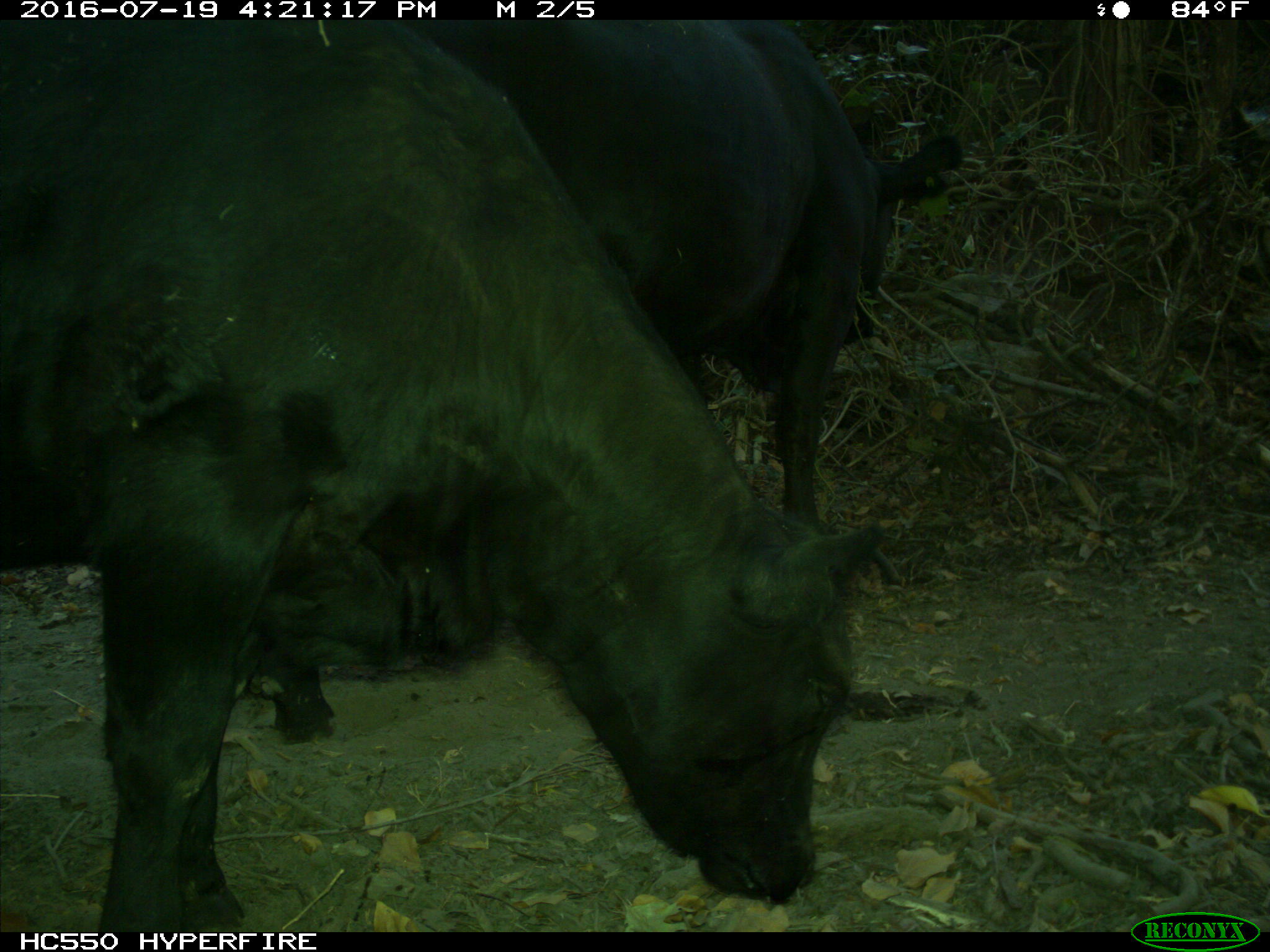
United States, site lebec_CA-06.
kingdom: Animalia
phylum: Chordata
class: Mammalia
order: Artiodactyla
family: Bovidae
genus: Bos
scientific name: Bos taurus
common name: domestic cow